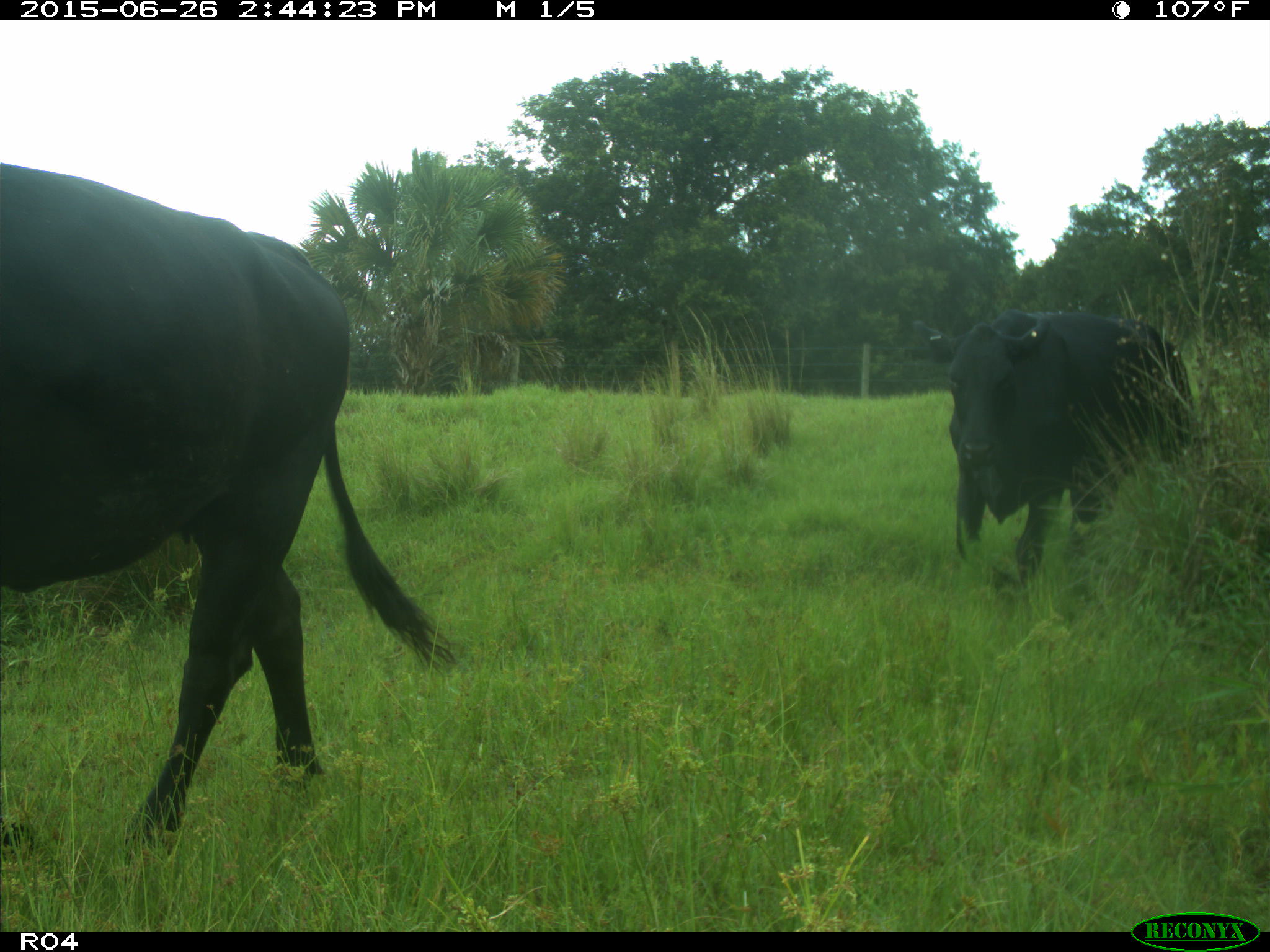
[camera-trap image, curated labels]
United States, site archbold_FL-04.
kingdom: Animalia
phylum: Chordata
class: Mammalia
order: Artiodactyla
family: Bovidae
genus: Bos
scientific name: Bos taurus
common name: domestic cow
Bos taurus (domestic cow).